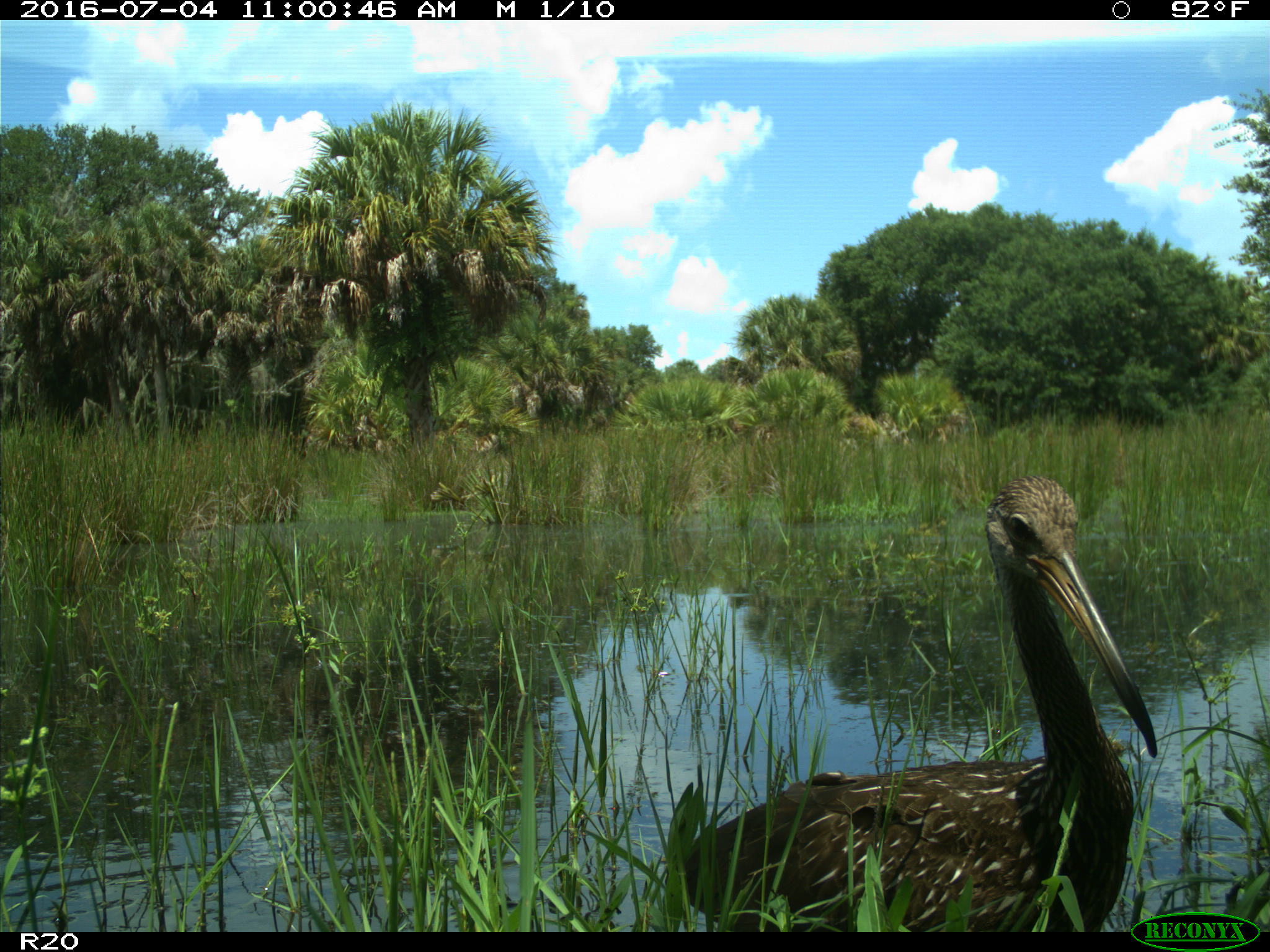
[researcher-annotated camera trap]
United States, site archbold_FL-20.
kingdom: Animalia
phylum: Chordata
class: Aves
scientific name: Aves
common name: birds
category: unidentified bird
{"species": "unidentified bird (birds) (Aves)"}